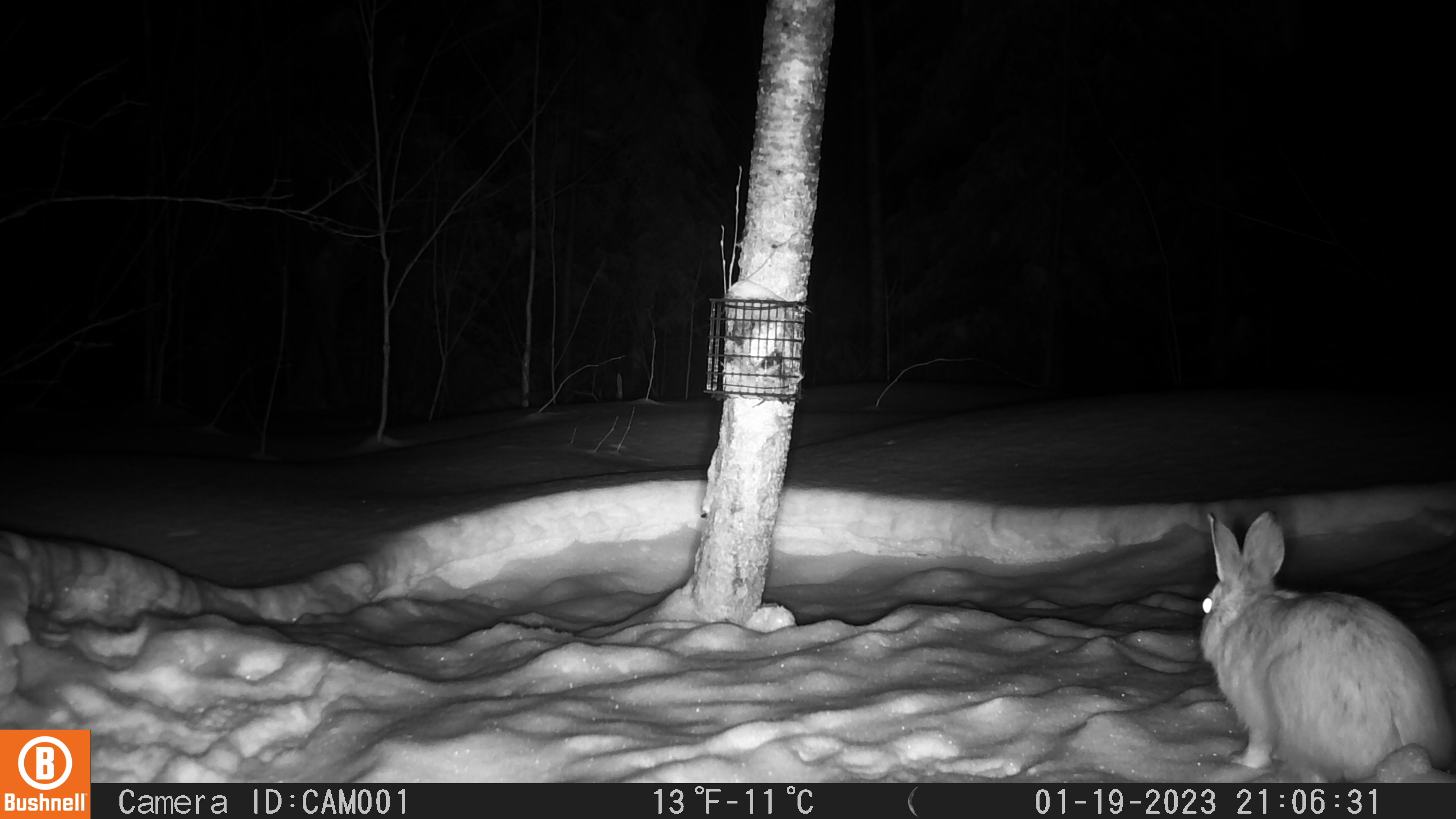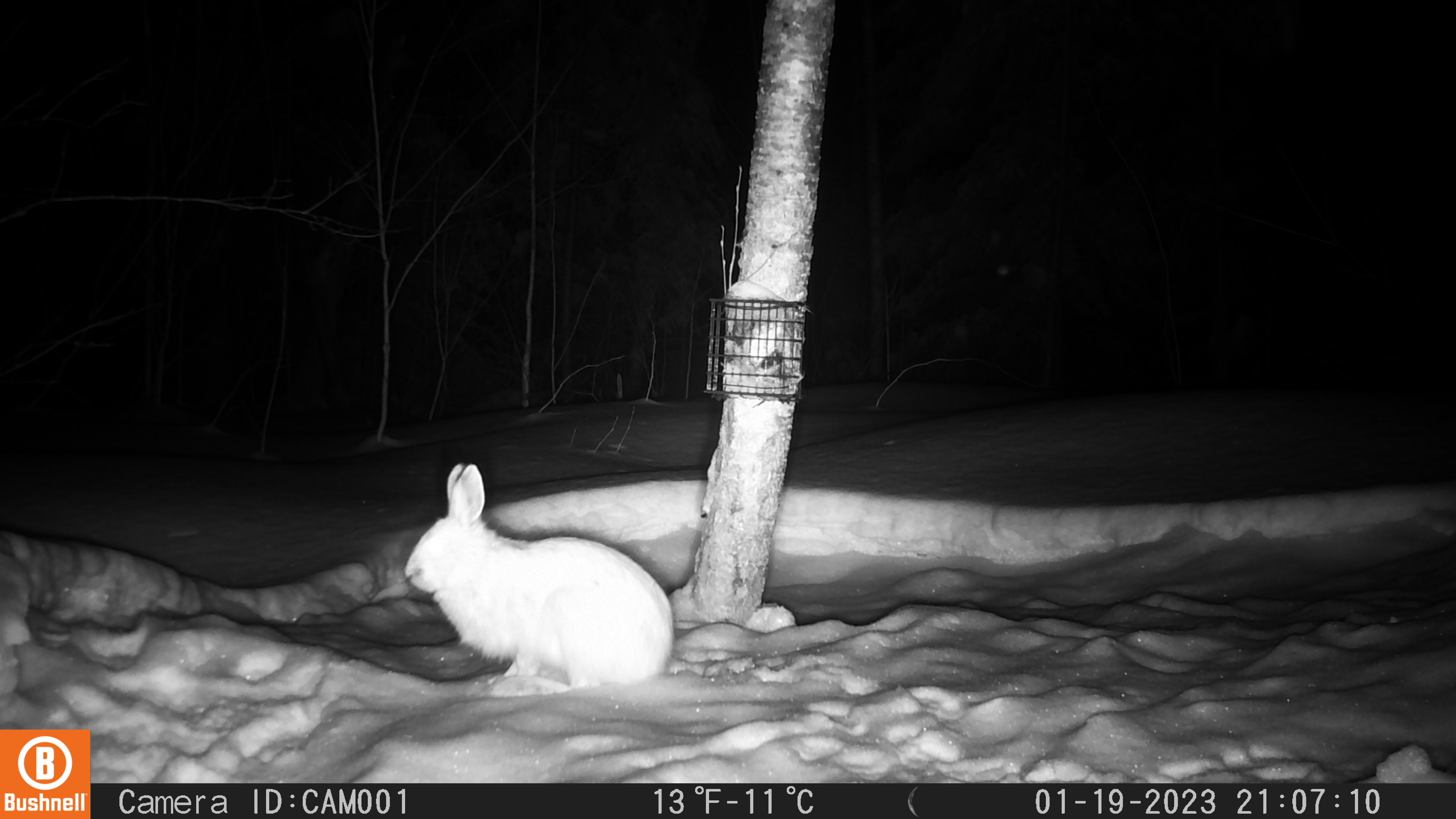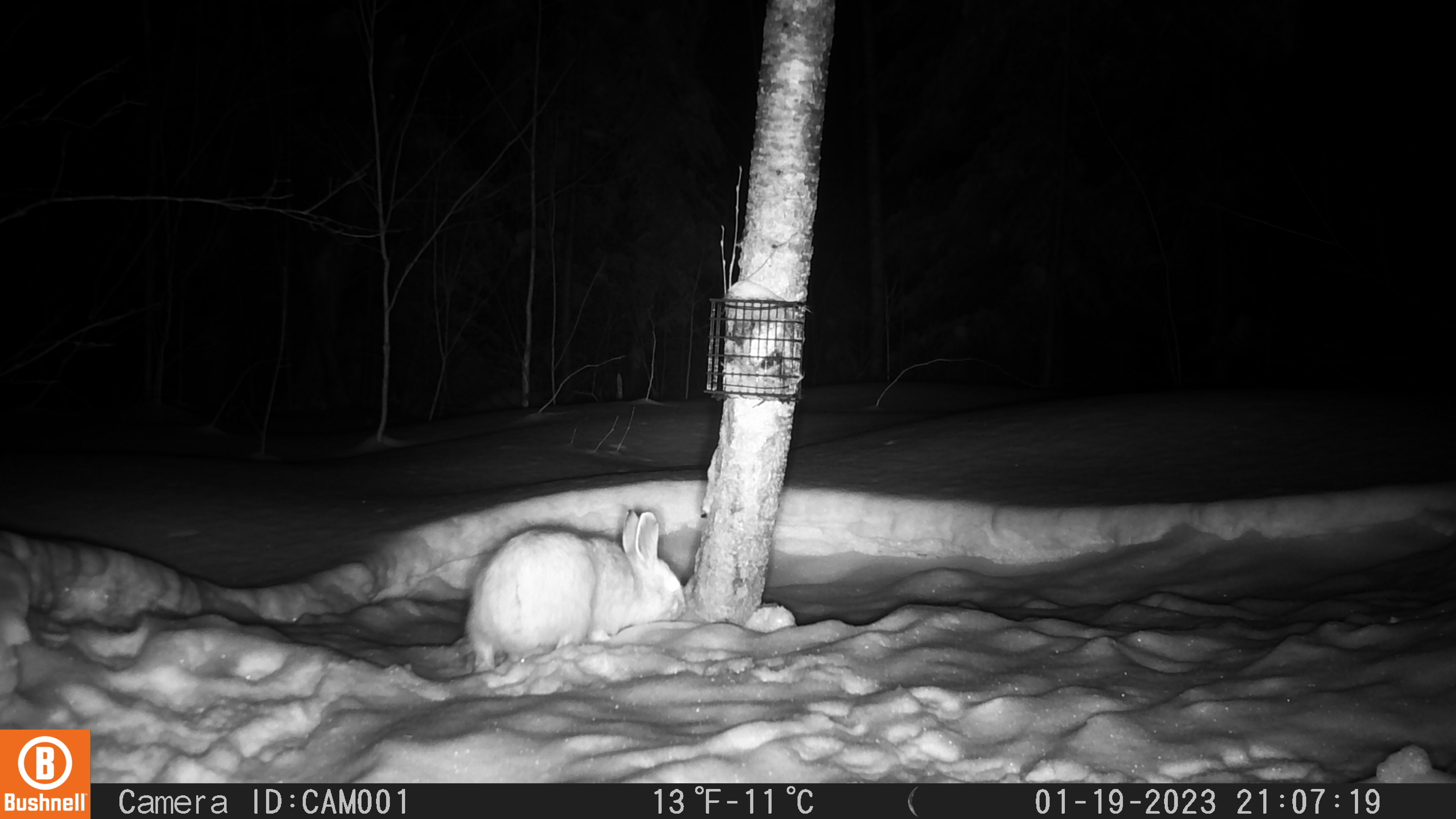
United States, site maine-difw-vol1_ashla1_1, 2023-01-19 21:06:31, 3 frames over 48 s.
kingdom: Animalia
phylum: Chordata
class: Mammalia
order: Lagomorpha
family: Leporidae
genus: Lepus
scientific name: Lepus americanus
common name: snowshoe hare